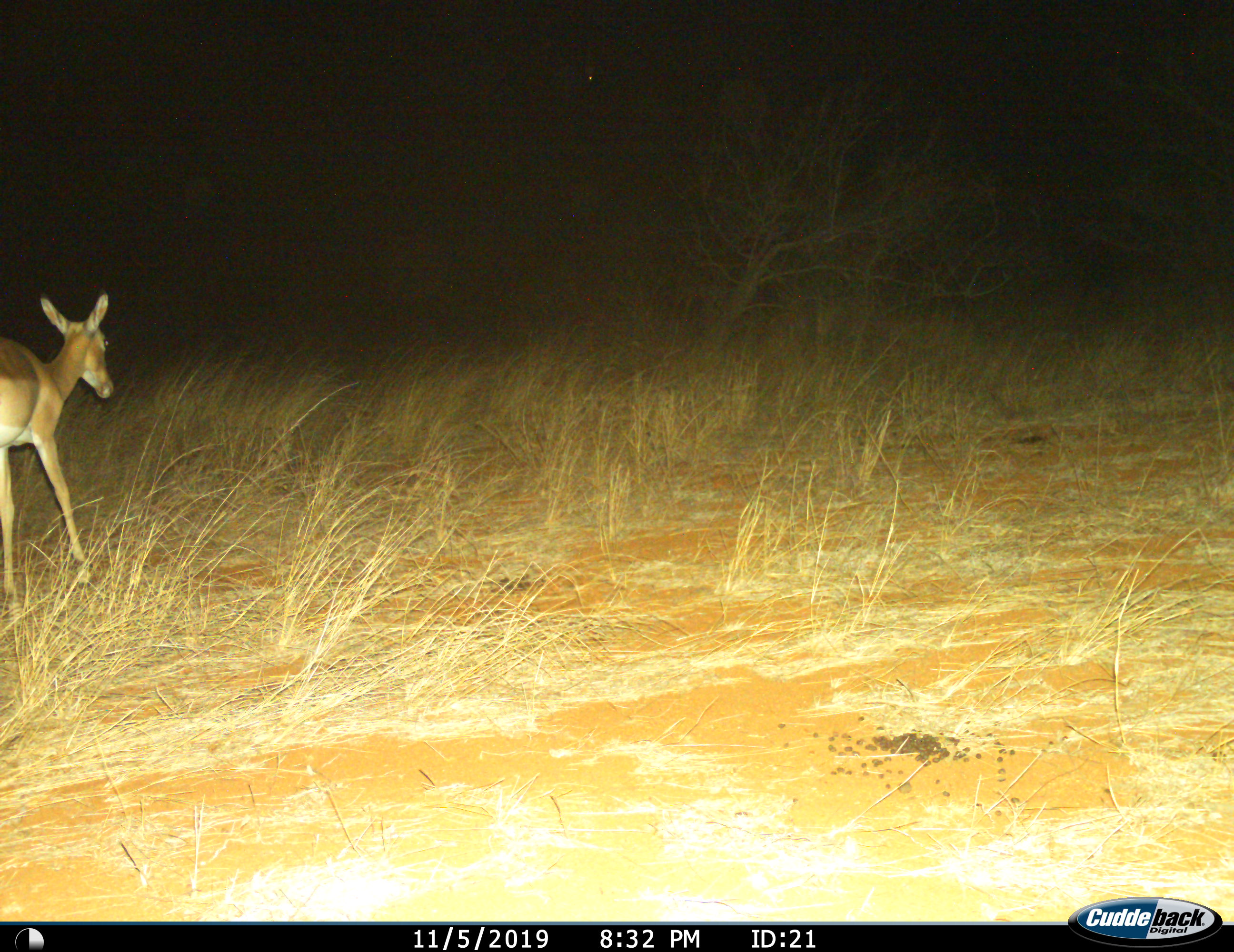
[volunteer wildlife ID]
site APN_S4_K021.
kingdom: Animalia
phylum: Chordata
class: Mammalia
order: Artiodactyla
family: Bovidae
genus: Aepyceros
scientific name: Aepyceros melampus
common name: impala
Impala (Aepyceros melampus), count 1. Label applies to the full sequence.